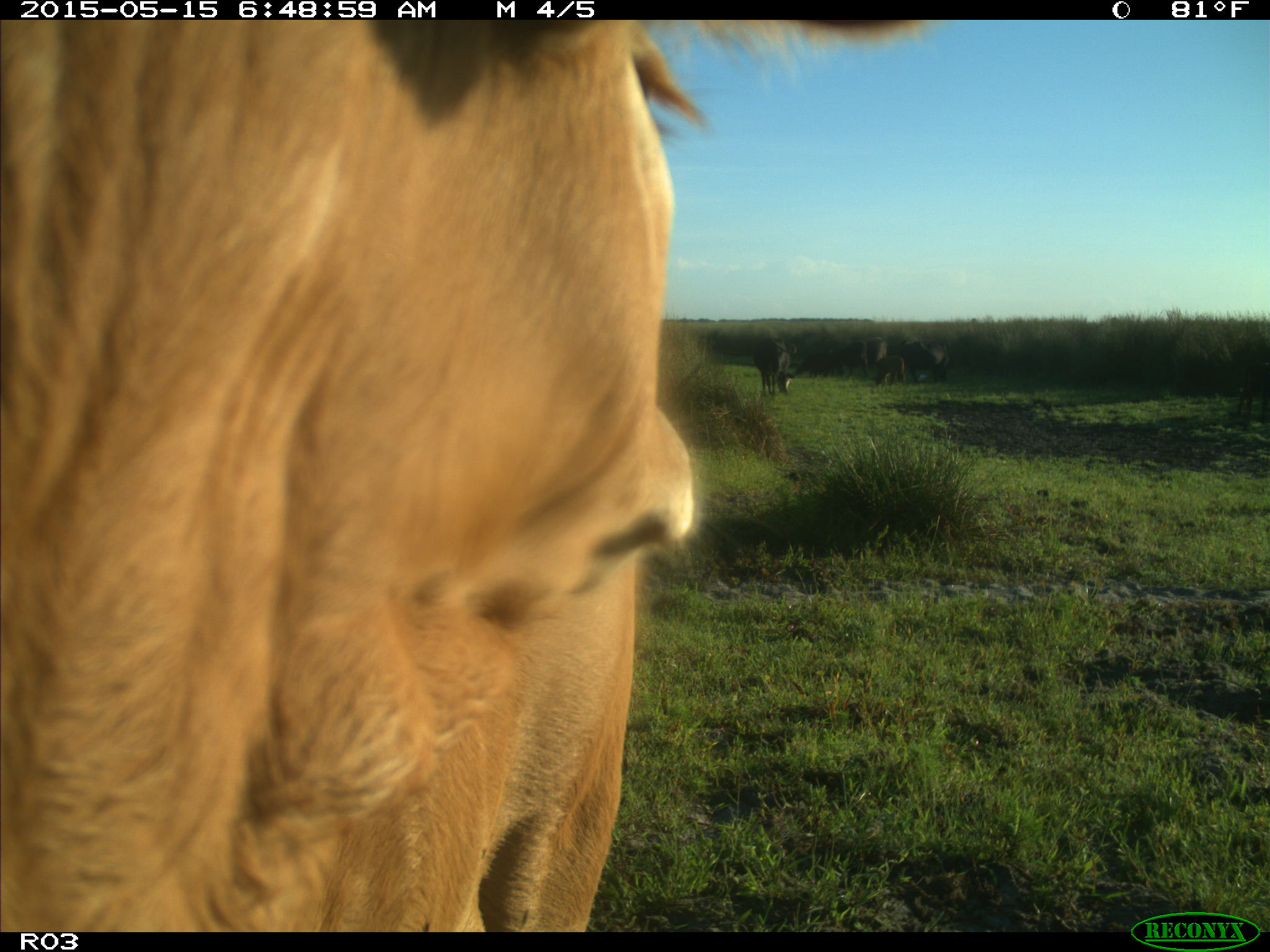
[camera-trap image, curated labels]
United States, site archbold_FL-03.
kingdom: Animalia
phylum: Chordata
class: Mammalia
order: Artiodactyla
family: Bovidae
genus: Bos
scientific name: Bos taurus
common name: domestic cow